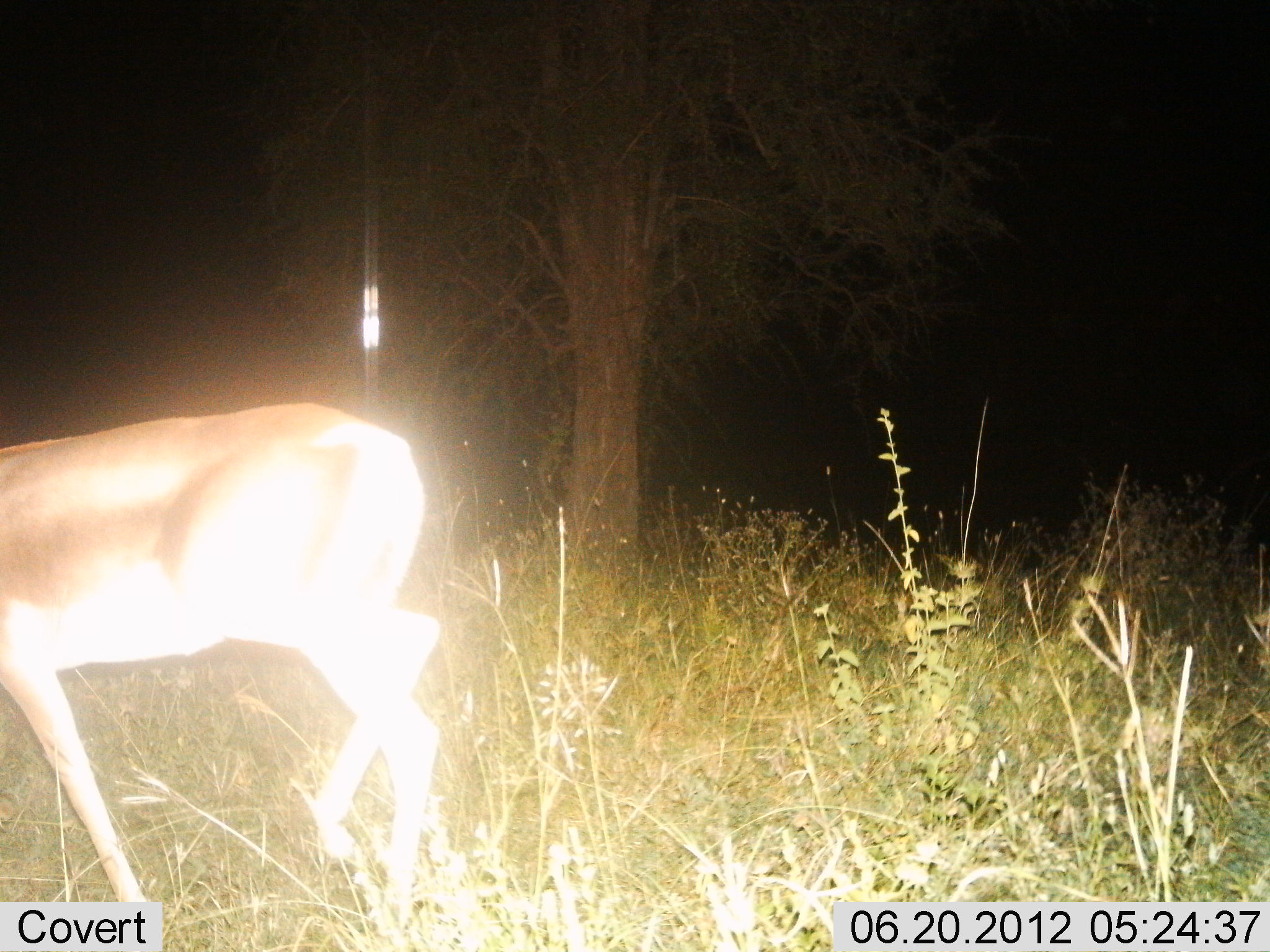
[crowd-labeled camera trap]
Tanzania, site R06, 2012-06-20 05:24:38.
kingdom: Animalia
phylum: Chordata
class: Mammalia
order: Artiodactyla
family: Bovidae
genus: Nanger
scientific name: Nanger granti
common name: grant's gazelle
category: gazellegrants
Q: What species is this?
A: Gazellegrants (grant's gazelle) (Nanger granti).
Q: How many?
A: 1.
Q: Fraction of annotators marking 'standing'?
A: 10%.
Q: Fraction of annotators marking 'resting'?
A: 0%.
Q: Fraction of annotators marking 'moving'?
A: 90%.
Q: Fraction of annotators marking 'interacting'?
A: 0%.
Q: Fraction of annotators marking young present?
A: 0%.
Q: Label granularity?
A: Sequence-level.